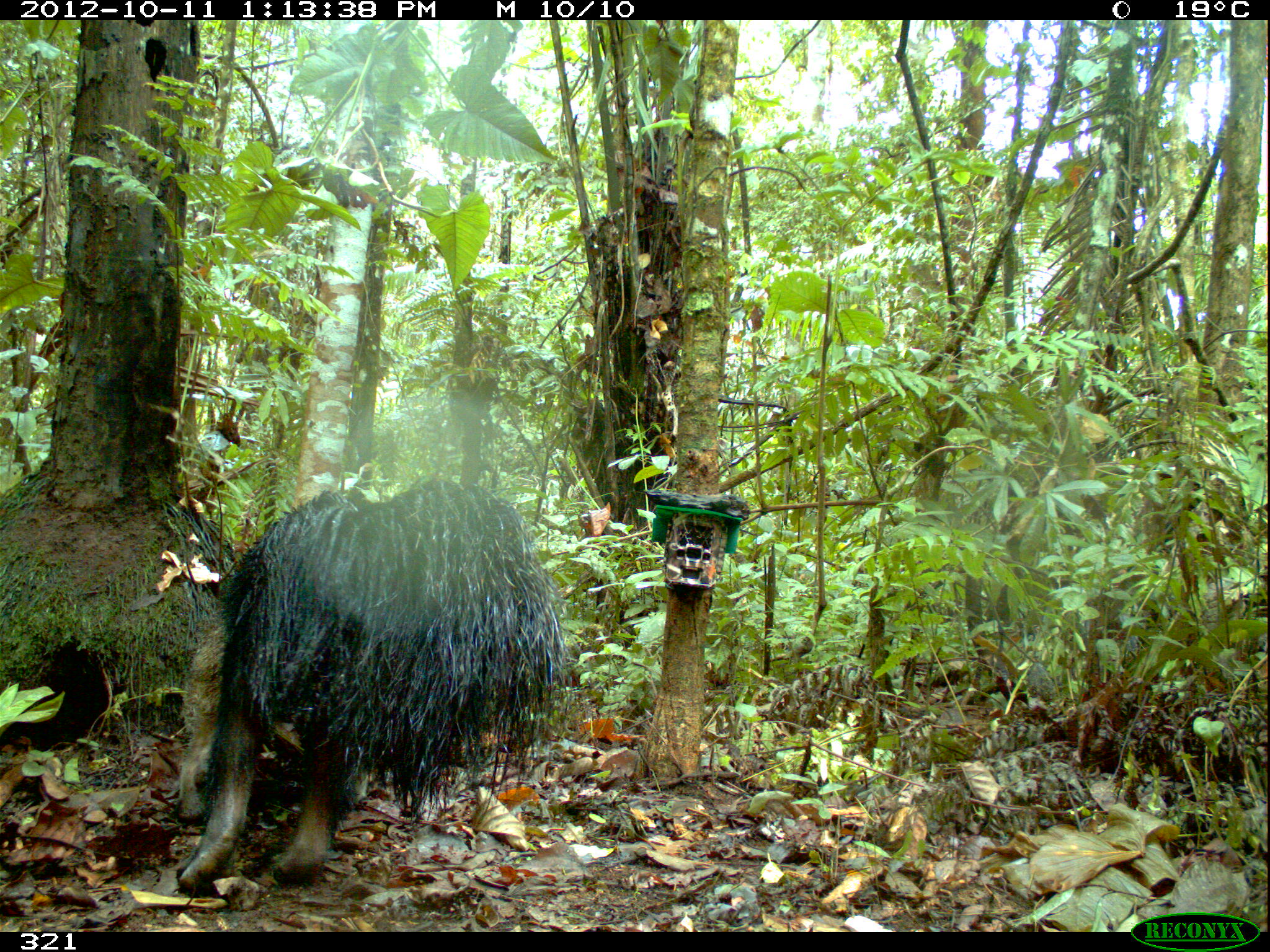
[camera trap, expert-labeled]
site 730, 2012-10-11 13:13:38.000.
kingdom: Animalia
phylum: Chordata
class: Mammalia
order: Pilosa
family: Myrmecophagidae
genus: Myrmecophaga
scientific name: Myrmecophaga tridactyla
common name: giant anteater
Myrmecophaga tridactyla (giant anteater).